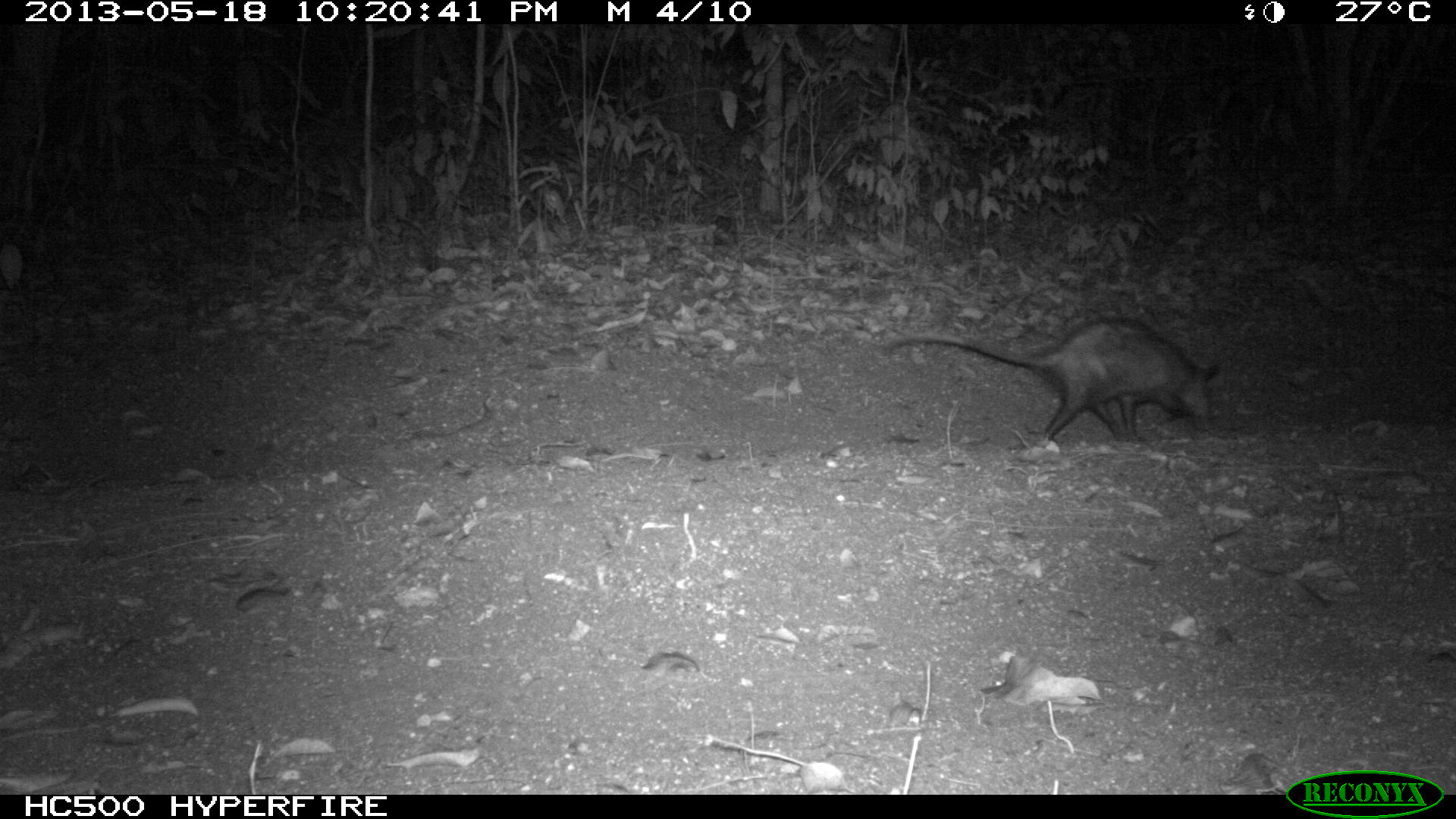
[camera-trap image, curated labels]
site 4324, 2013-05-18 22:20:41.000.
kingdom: Animalia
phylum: Chordata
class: Mammalia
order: Didelphimorphia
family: Didelphidae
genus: Didelphis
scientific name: Didelphis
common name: american opossums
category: didelphis sp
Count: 1.